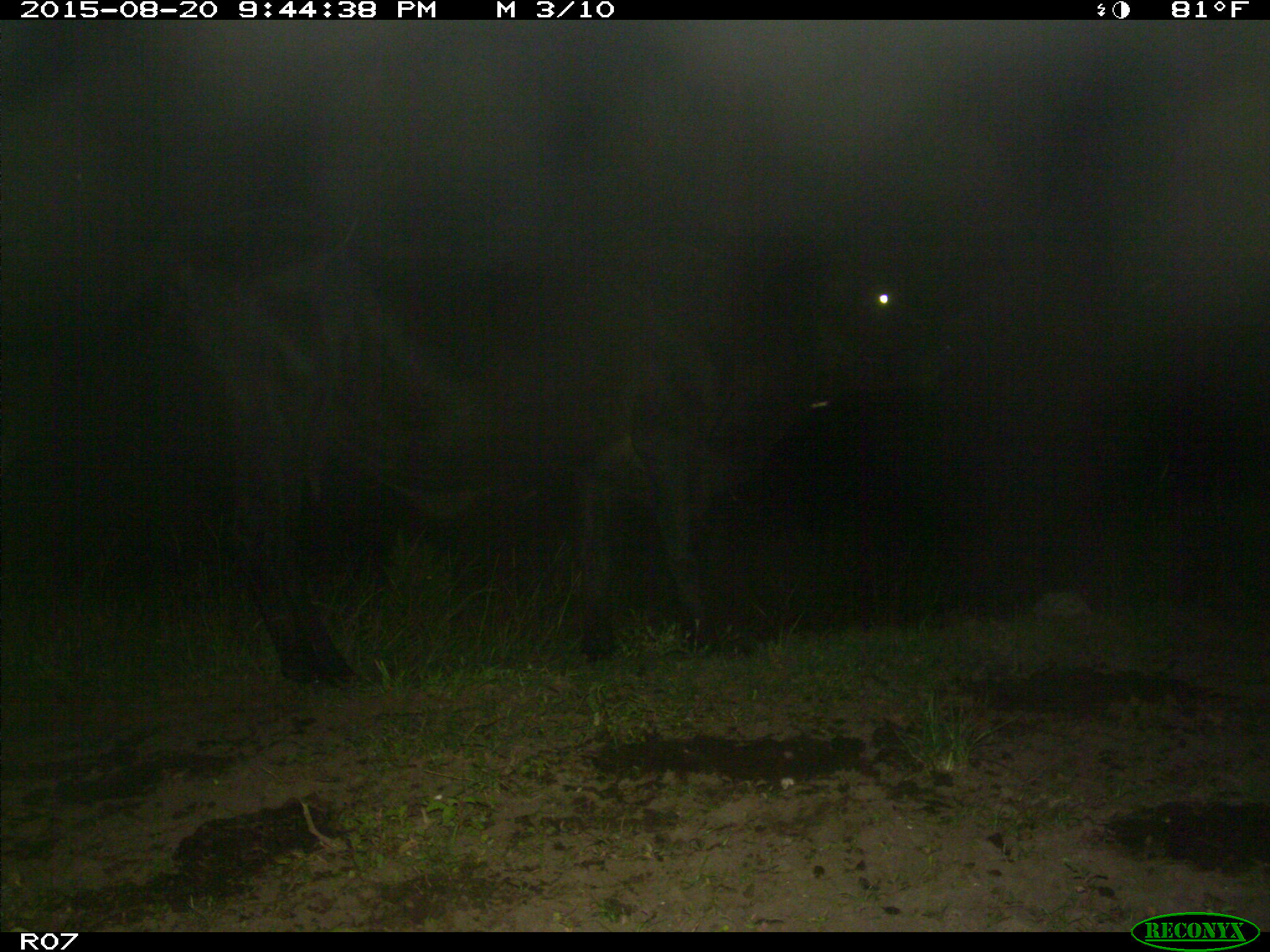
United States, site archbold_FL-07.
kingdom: Animalia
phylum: Chordata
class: Mammalia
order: Artiodactyla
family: Bovidae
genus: Bos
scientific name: Bos taurus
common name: domestic cow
Bos taurus (domestic cow).